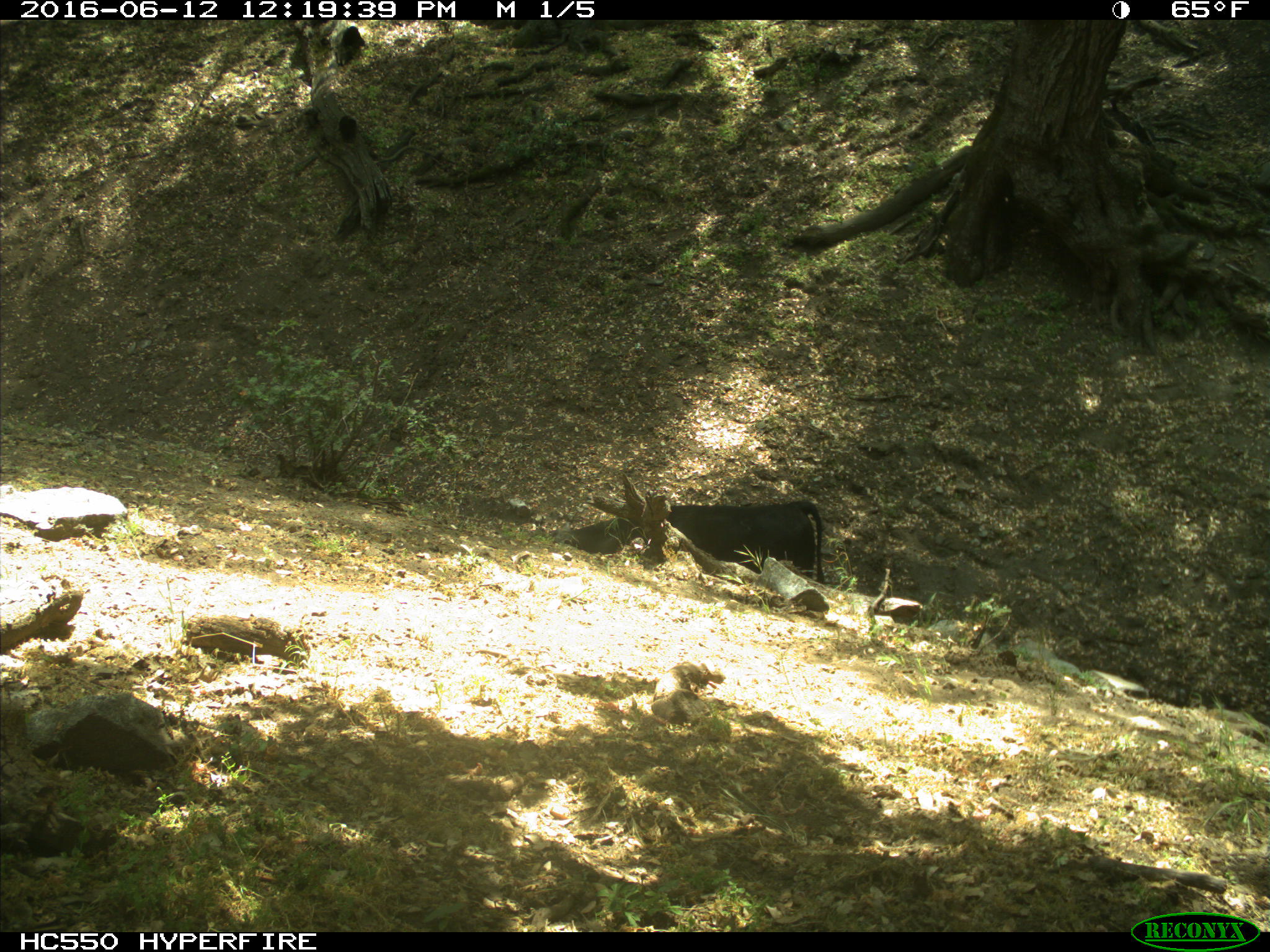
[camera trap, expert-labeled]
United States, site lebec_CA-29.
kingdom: Animalia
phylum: Chordata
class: Mammalia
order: Artiodactyla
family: Bovidae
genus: Bos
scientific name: Bos taurus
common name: domestic cow